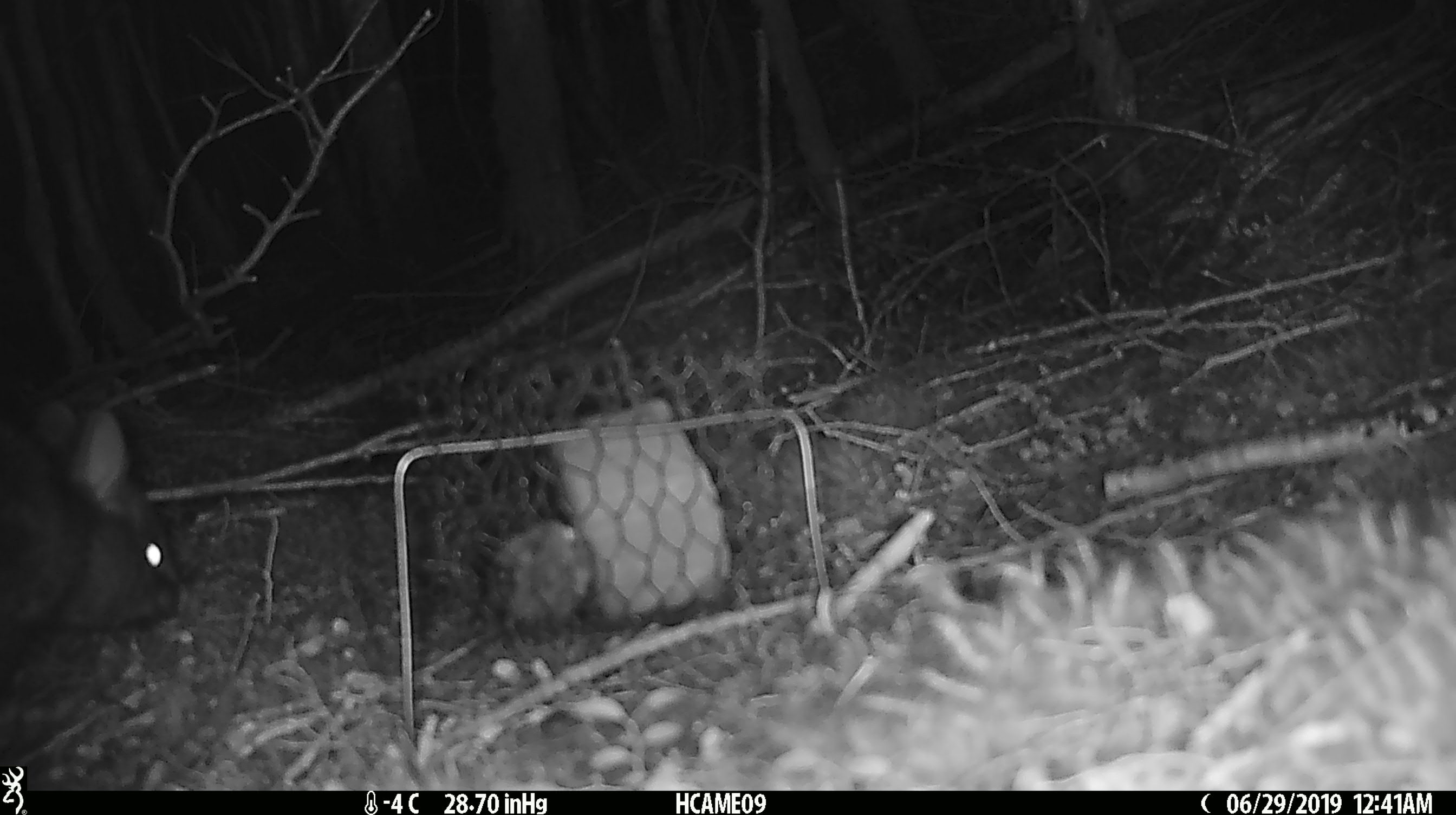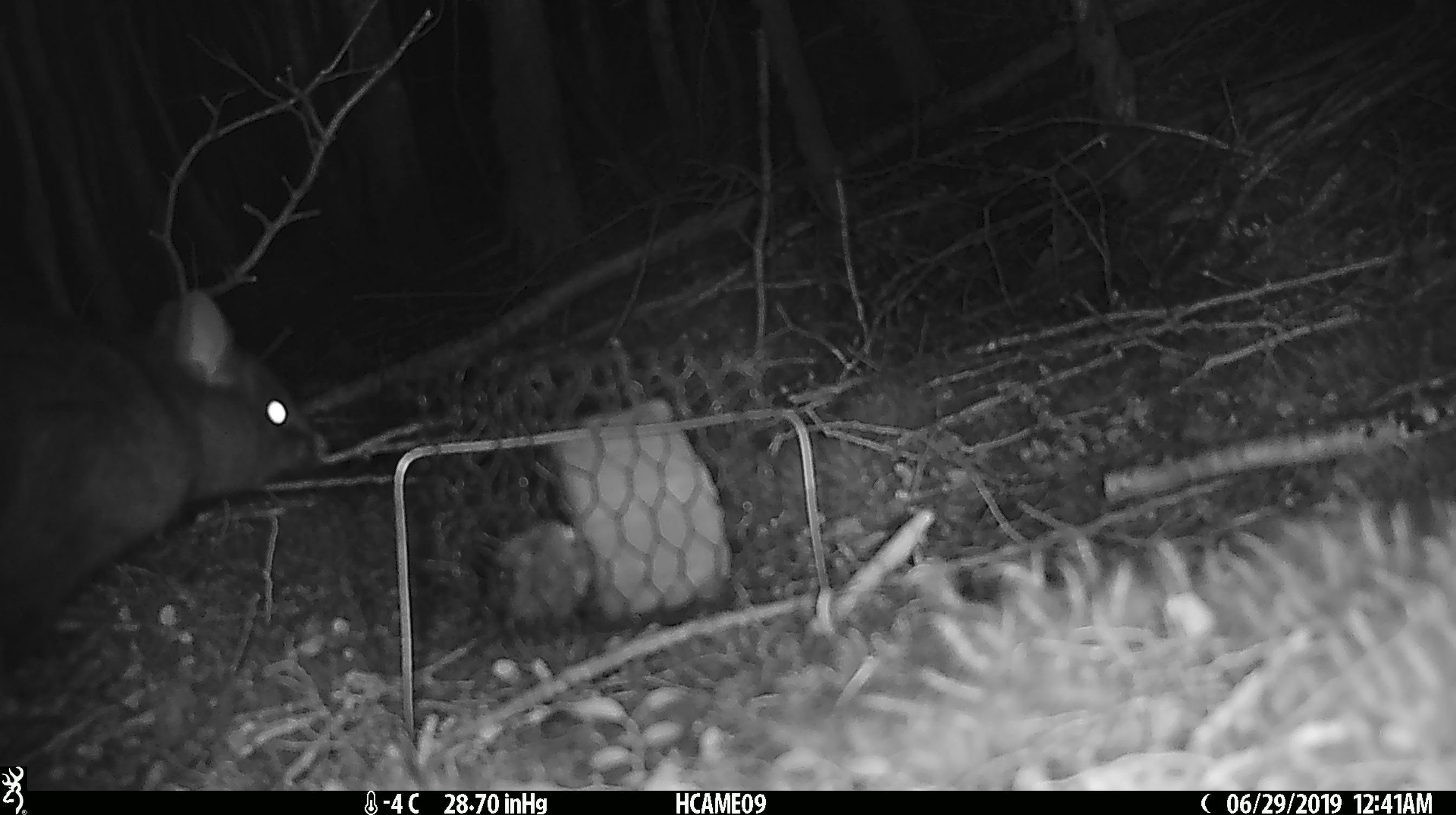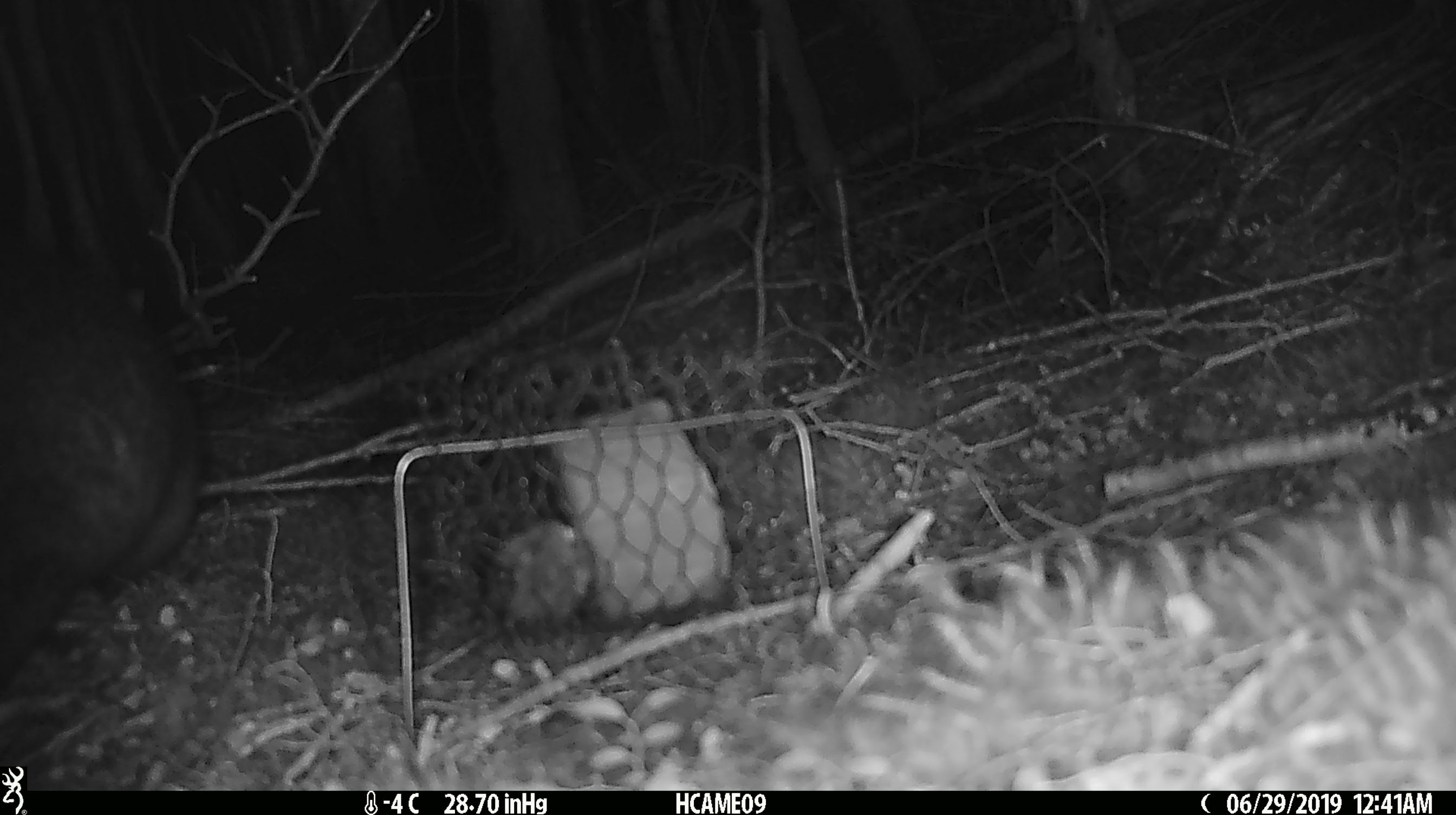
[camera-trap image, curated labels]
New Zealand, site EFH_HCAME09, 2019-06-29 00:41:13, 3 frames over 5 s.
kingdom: Animalia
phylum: Chordata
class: Mammalia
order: Diprotodontia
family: Phalangeridae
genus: Trichosurus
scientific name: Trichosurus vulpecula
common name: common brushtail possum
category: possum